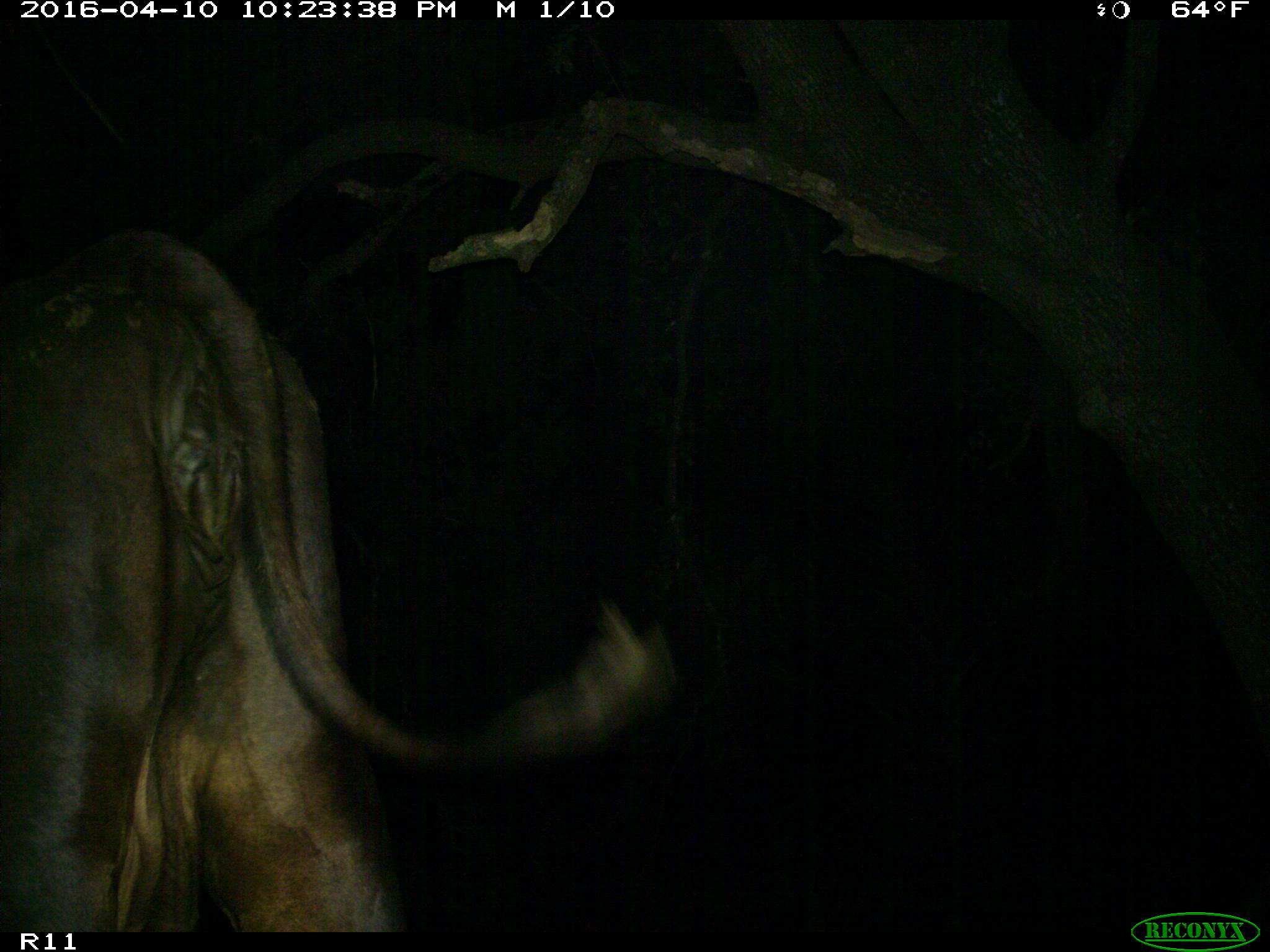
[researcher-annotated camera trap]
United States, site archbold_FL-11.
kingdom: Animalia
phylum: Chordata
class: Mammalia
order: Artiodactyla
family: Bovidae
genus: Bos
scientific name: Bos taurus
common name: domestic cow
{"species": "Bos taurus (domestic cow)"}